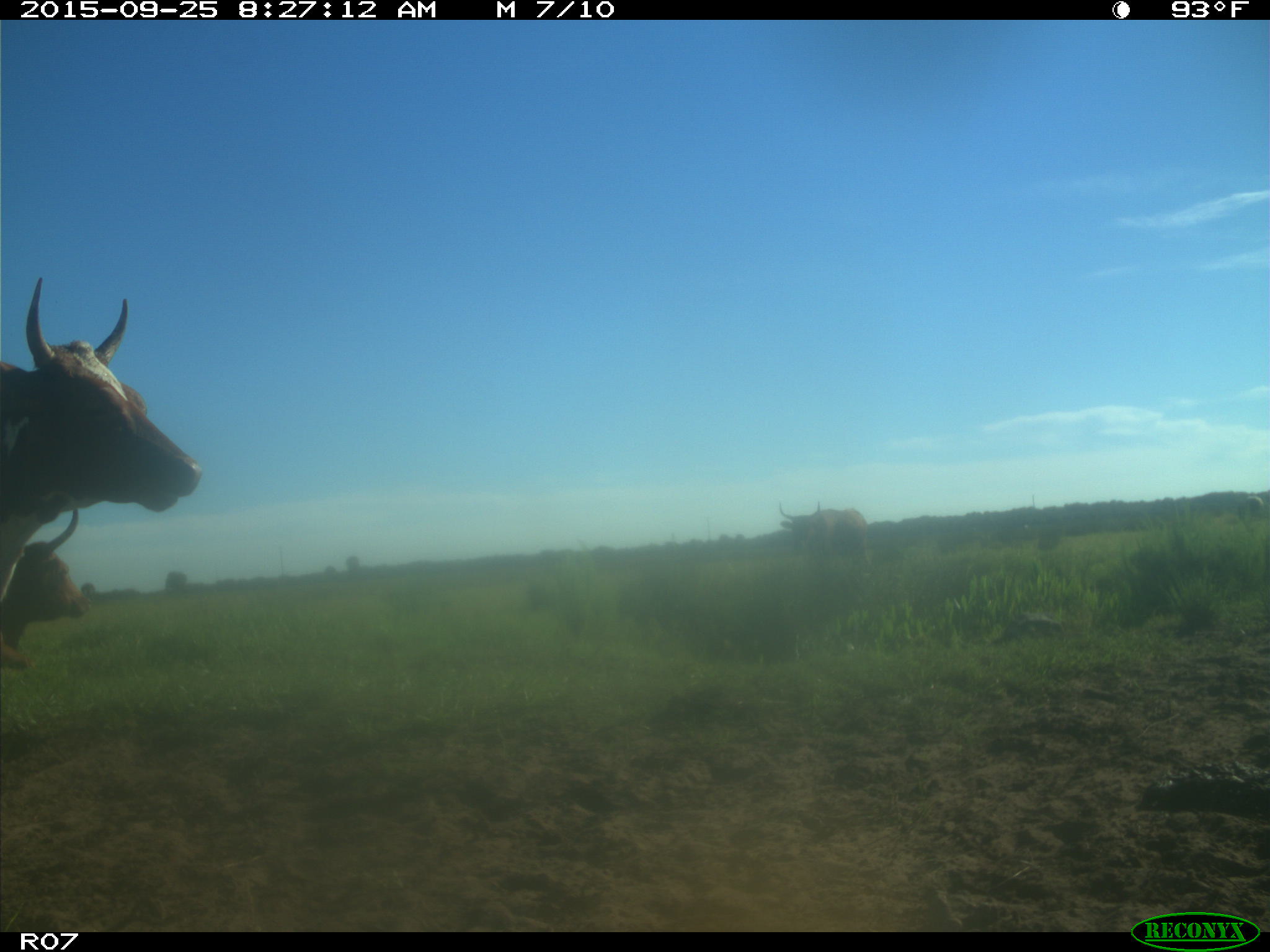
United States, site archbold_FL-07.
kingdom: Animalia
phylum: Chordata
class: Mammalia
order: Artiodactyla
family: Bovidae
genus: Bos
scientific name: Bos taurus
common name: domestic cow